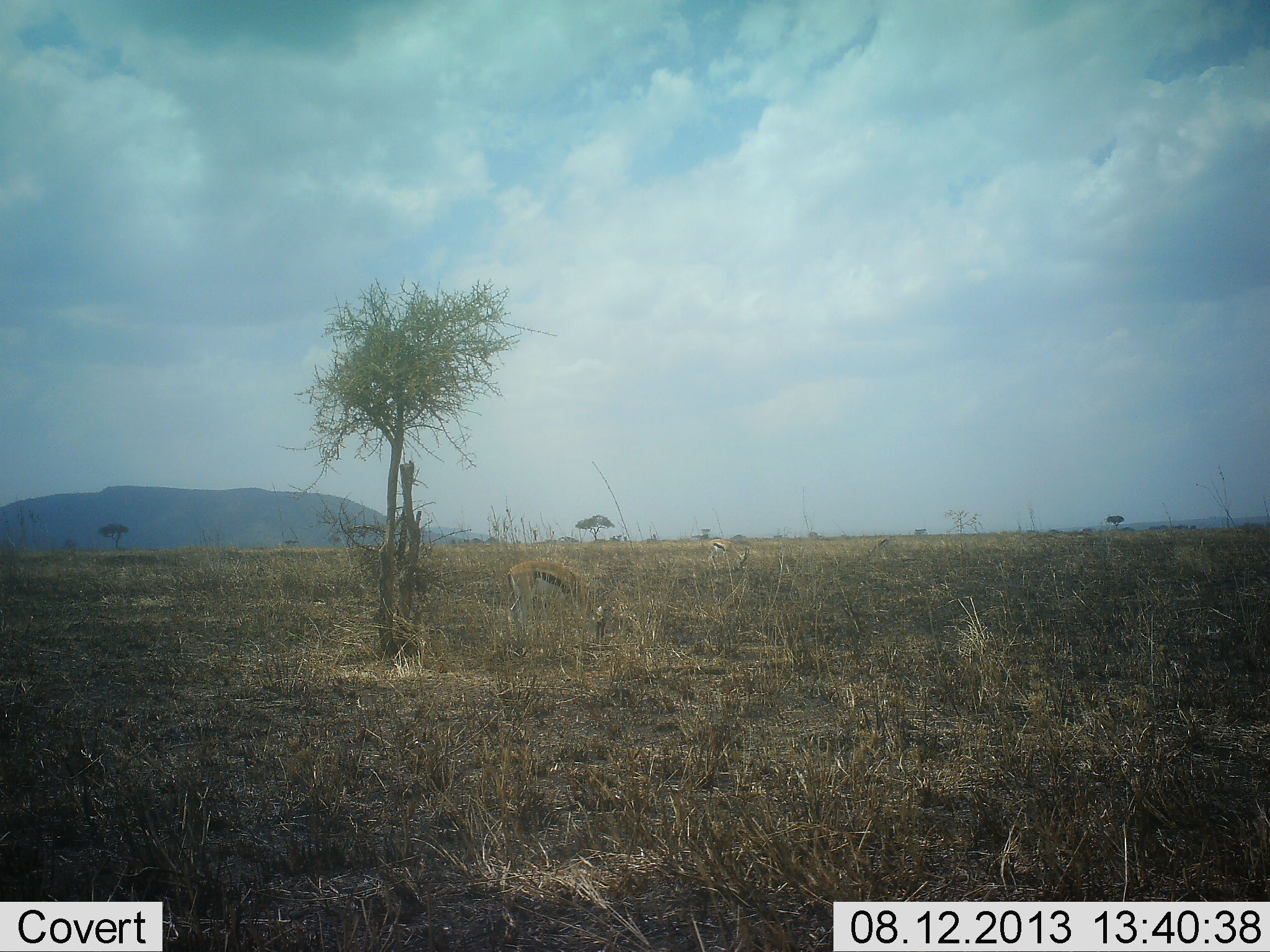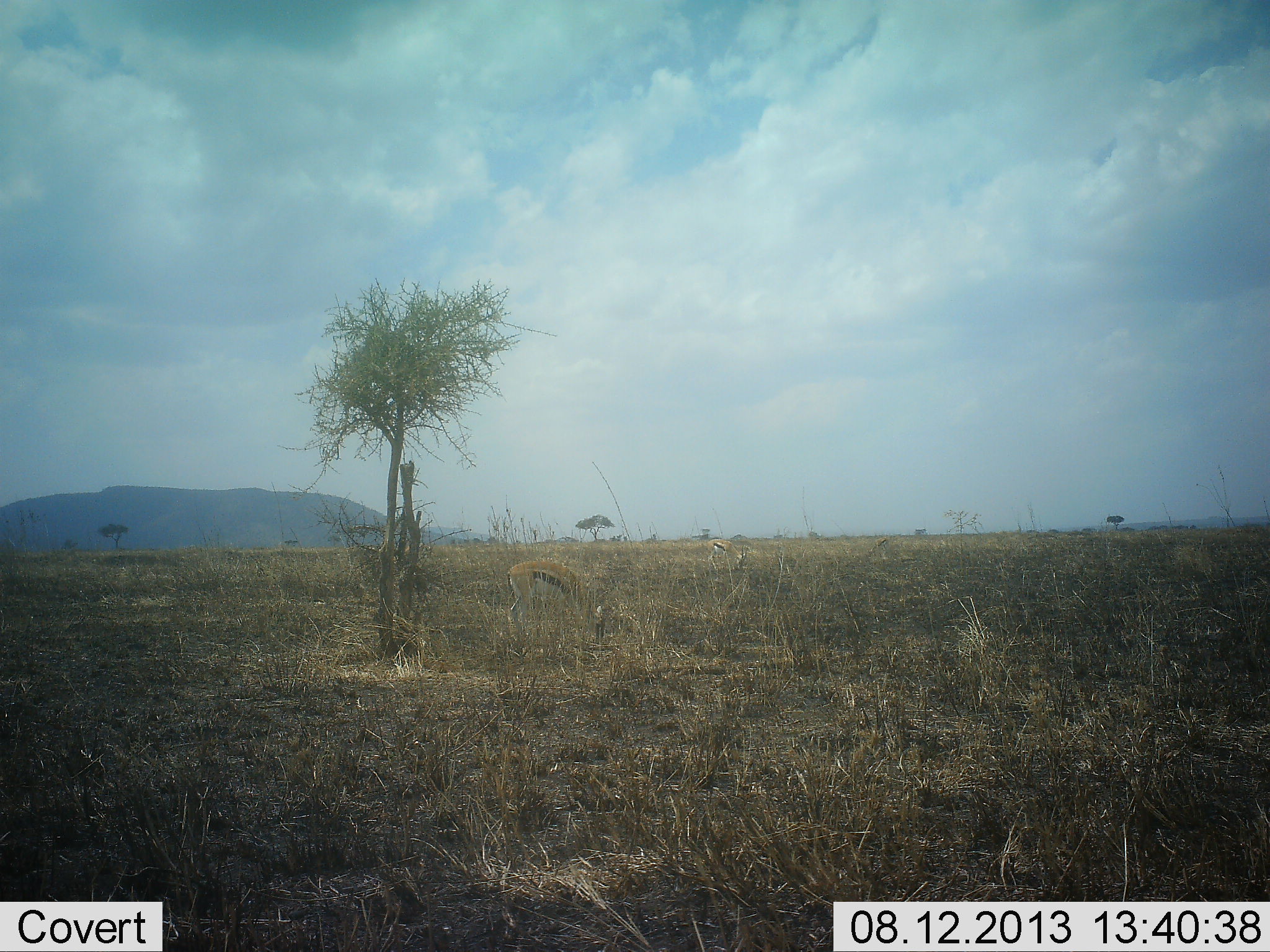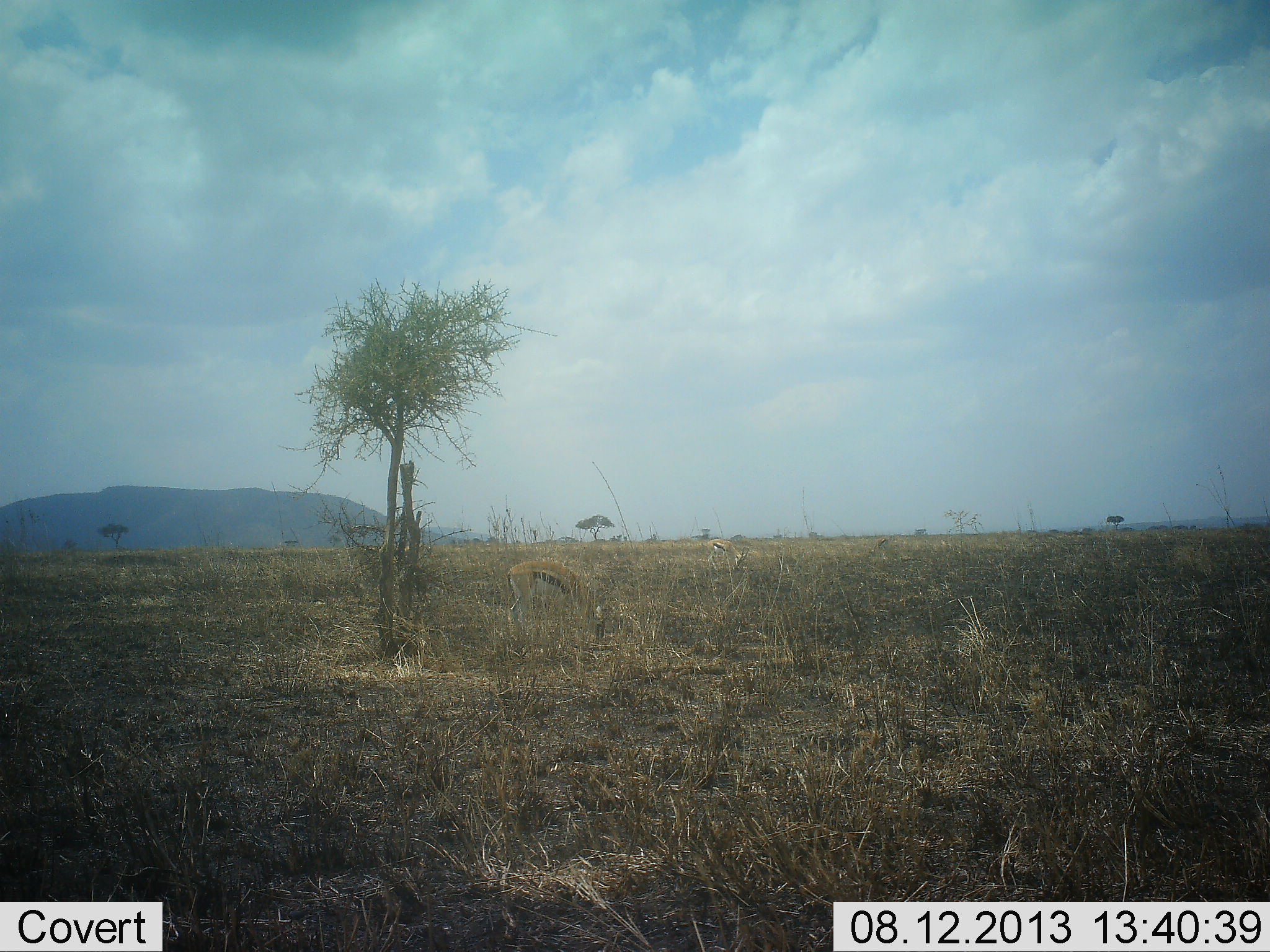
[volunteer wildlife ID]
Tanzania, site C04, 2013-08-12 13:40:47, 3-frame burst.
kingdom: Animalia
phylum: Chordata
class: Mammalia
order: Artiodactyla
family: Bovidae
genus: Eudorcas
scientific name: Eudorcas thomsonii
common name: thomson's gazelle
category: gazellethomsons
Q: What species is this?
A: Gazellethomsons (thomson's gazelle) (Eudorcas thomsonii).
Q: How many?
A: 2.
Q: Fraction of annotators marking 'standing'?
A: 29%.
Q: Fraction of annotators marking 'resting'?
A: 0%.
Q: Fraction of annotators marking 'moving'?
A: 6%.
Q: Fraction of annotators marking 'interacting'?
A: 0%.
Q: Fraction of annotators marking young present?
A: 0%.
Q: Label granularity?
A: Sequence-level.